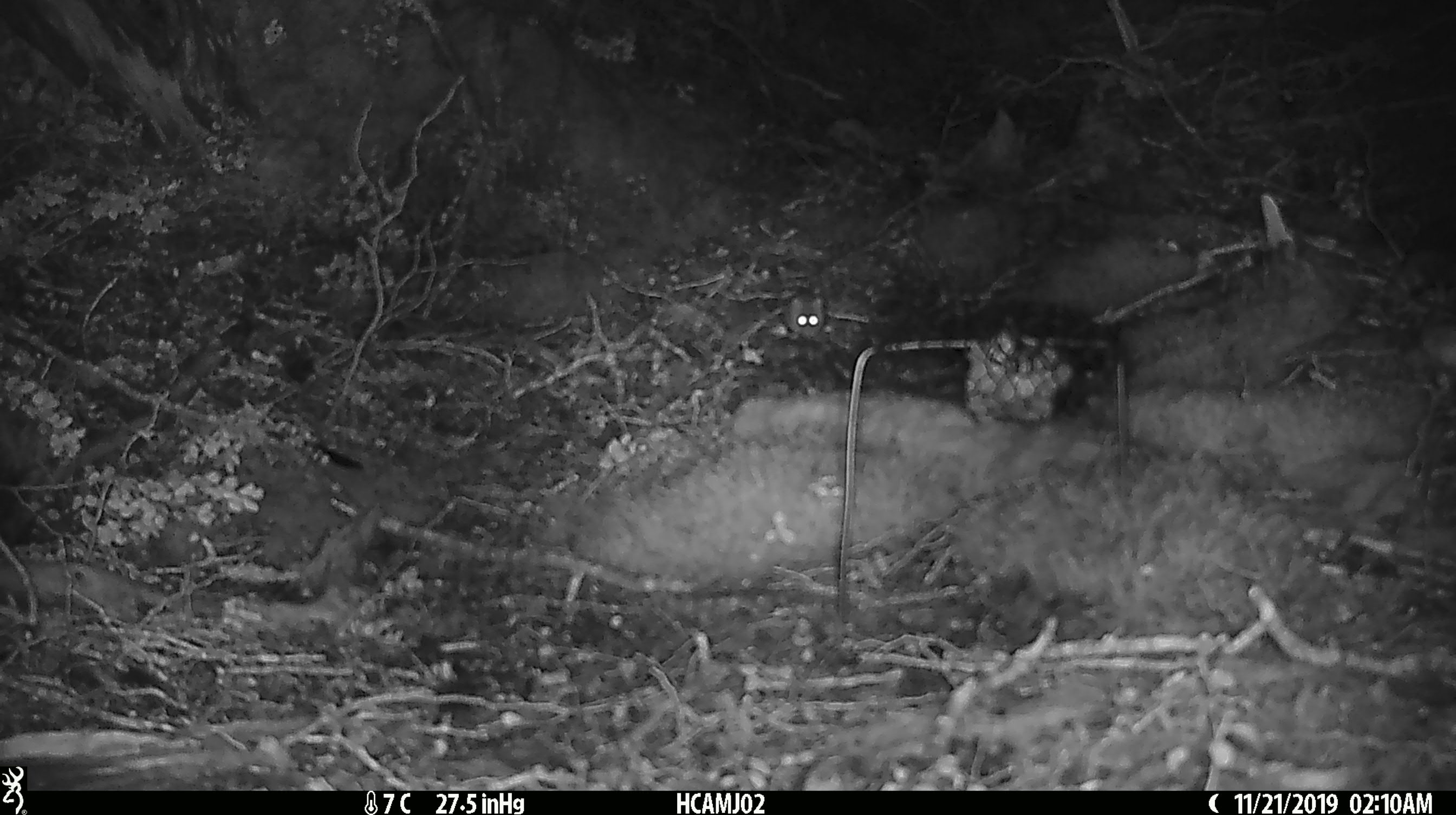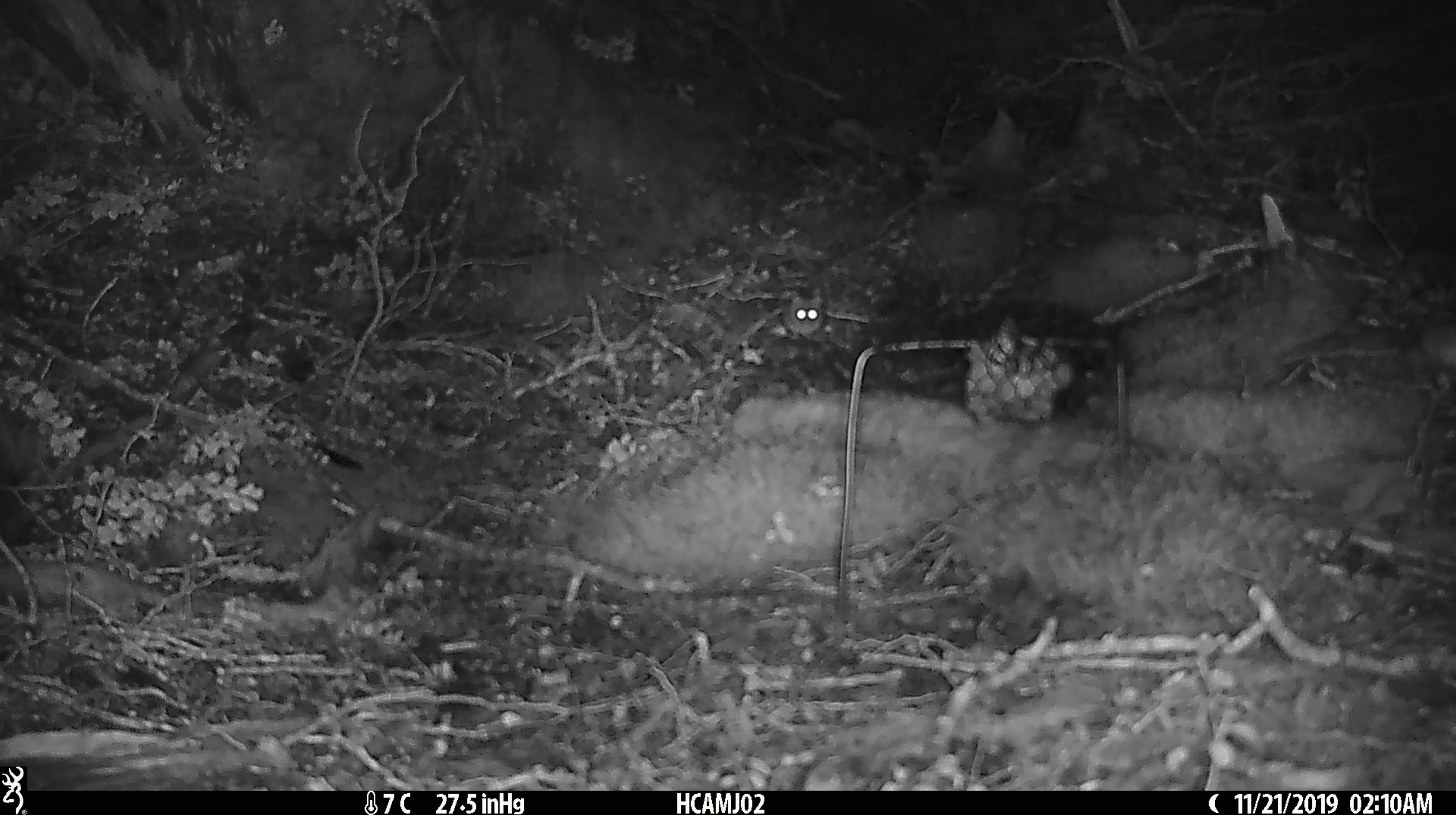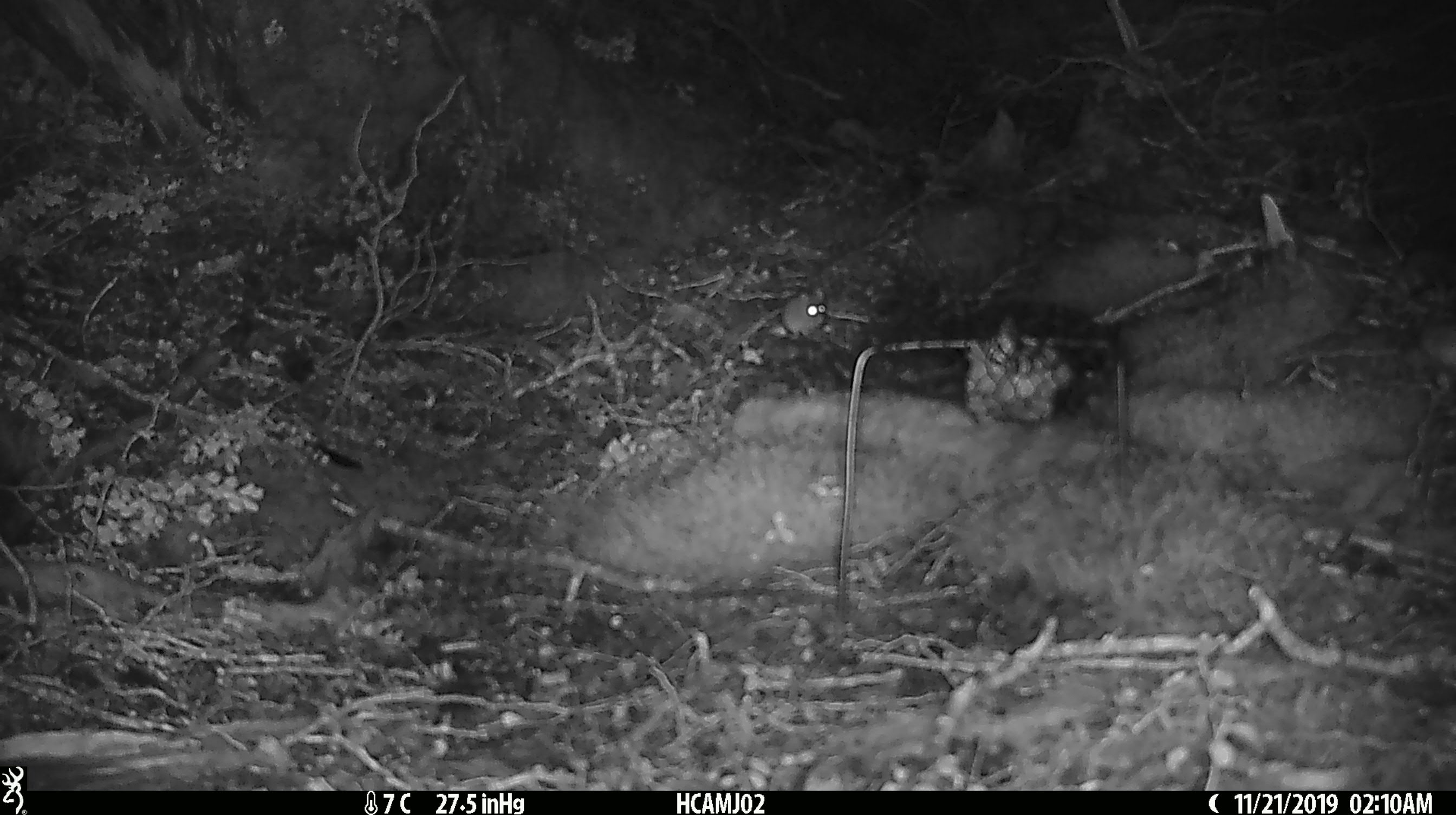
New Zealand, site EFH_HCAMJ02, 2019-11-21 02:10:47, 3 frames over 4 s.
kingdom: Animalia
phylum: Chordata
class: Mammalia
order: Rodentia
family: Muridae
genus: Mus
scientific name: Mus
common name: mouse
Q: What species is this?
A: Mouse (Mus).